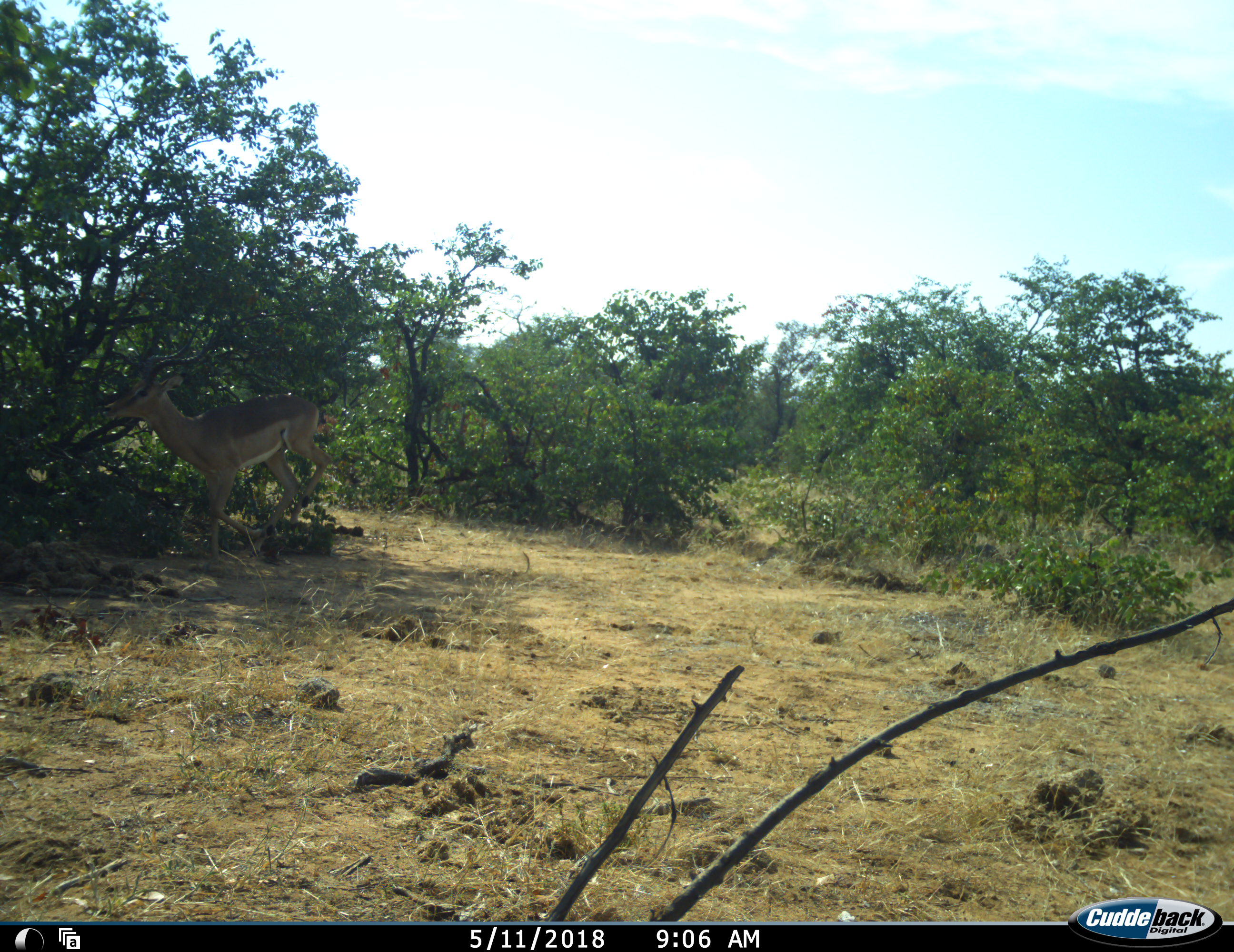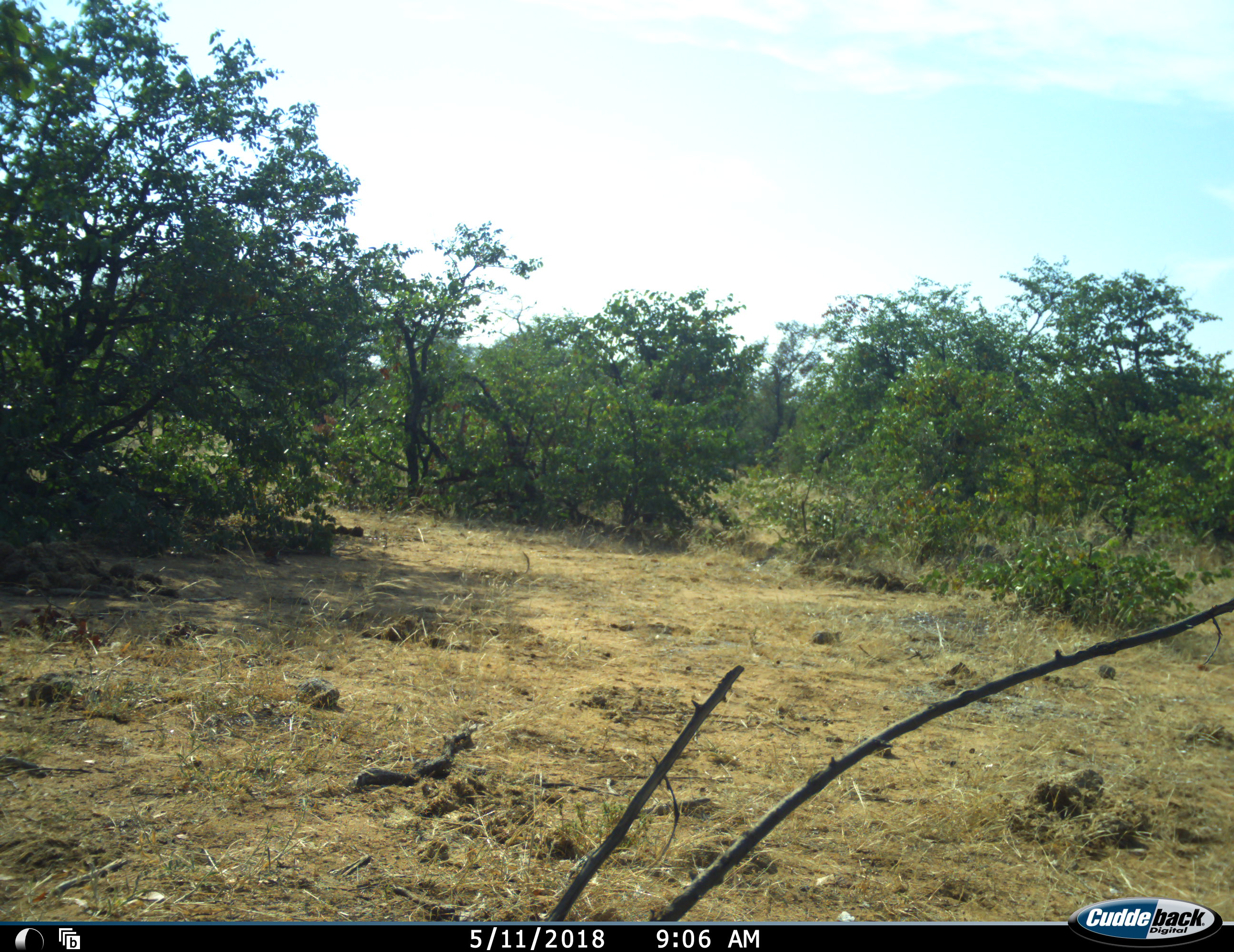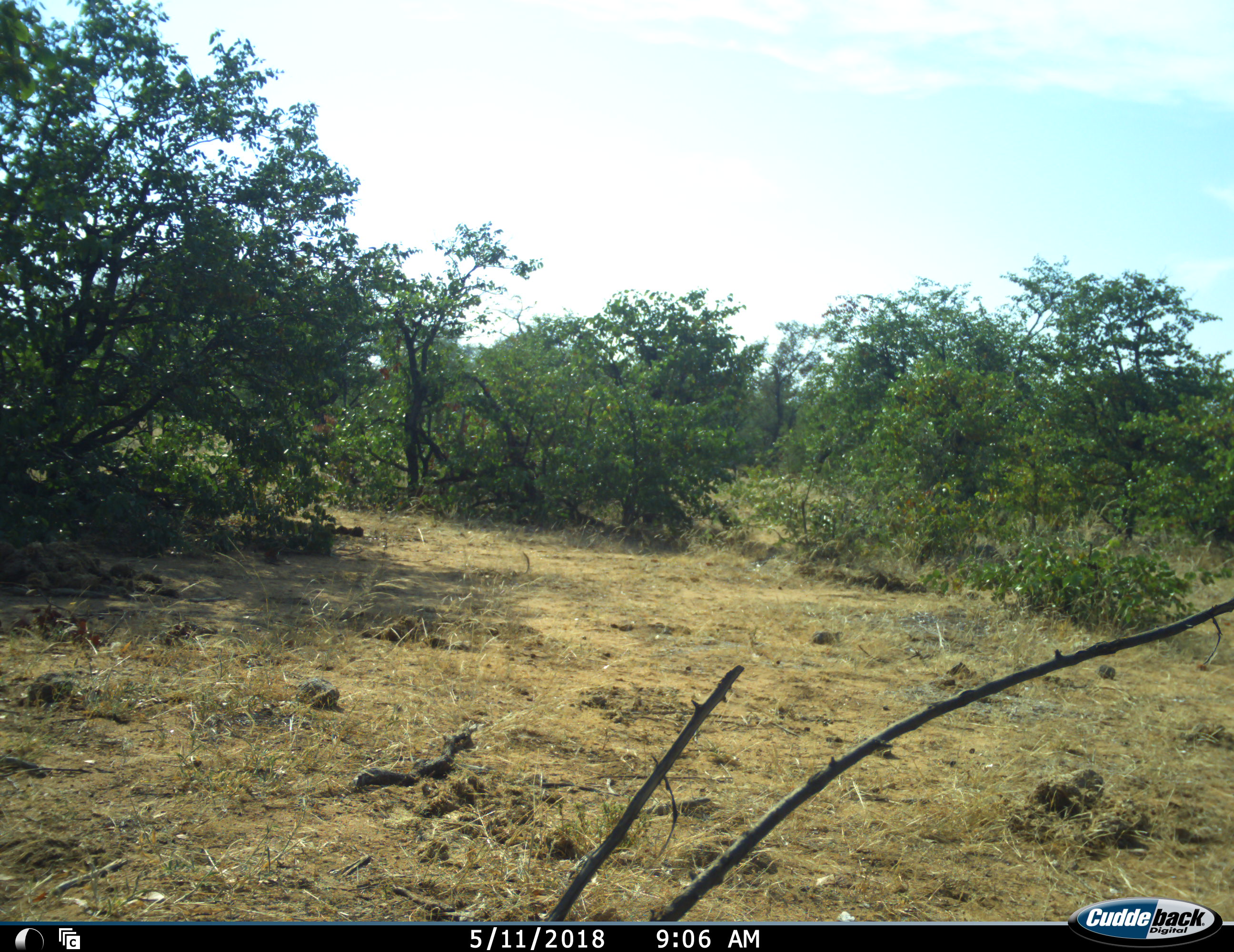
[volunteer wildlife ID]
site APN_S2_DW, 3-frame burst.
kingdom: Animalia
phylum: Chordata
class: Mammalia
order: Artiodactyla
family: Bovidae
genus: Aepyceros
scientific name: Aepyceros melampus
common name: impala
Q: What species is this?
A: Impala (Aepyceros melampus).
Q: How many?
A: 1.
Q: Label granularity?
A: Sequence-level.